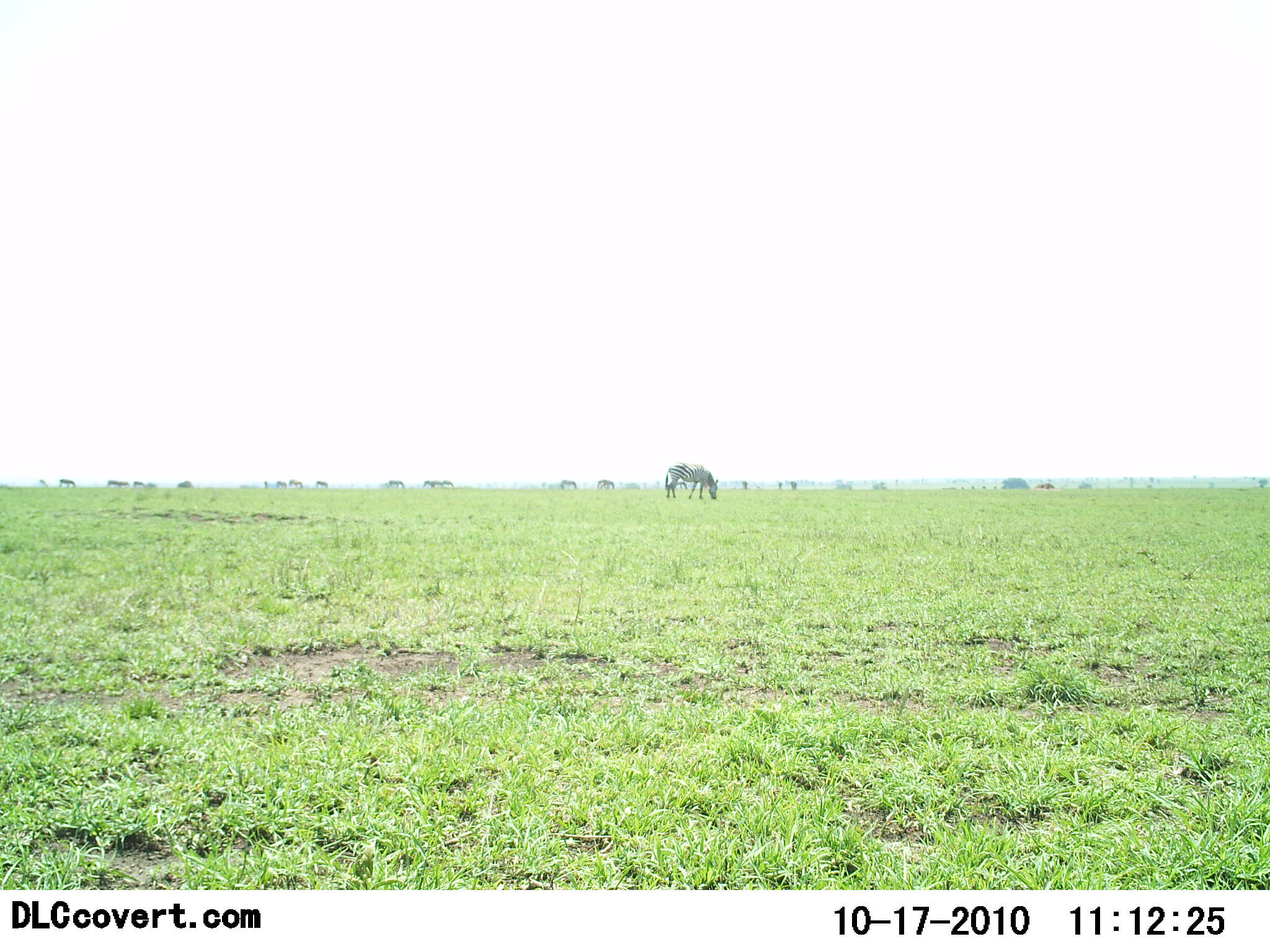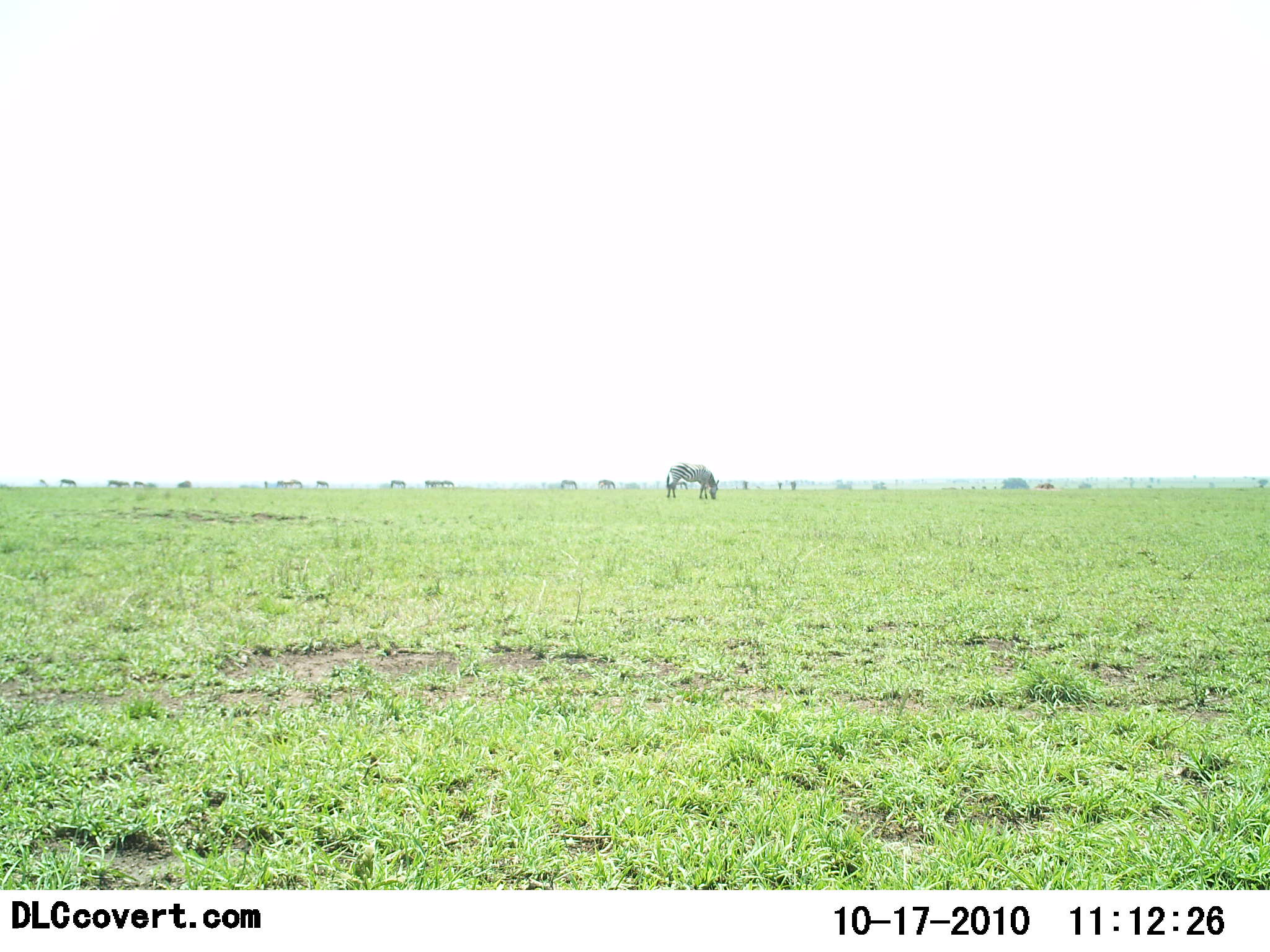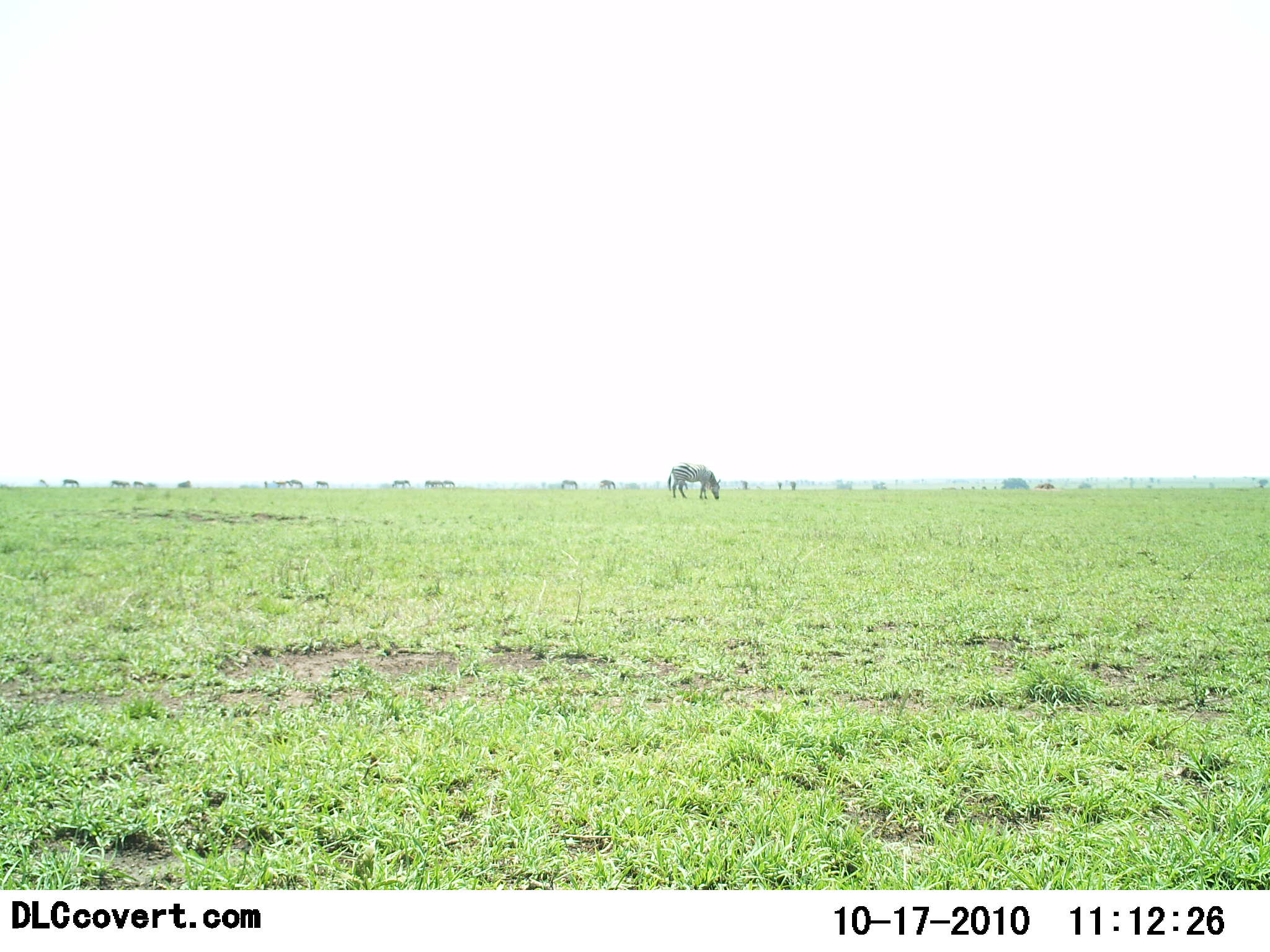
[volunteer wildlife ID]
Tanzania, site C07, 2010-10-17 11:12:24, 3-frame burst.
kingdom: Animalia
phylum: Chordata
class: Mammalia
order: Perissodactyla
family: Equidae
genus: Equus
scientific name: Equus quagga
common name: plains zebra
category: zebra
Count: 11-50.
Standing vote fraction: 41%.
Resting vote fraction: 0%.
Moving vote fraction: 9%.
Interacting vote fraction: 0%.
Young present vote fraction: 0%.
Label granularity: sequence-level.